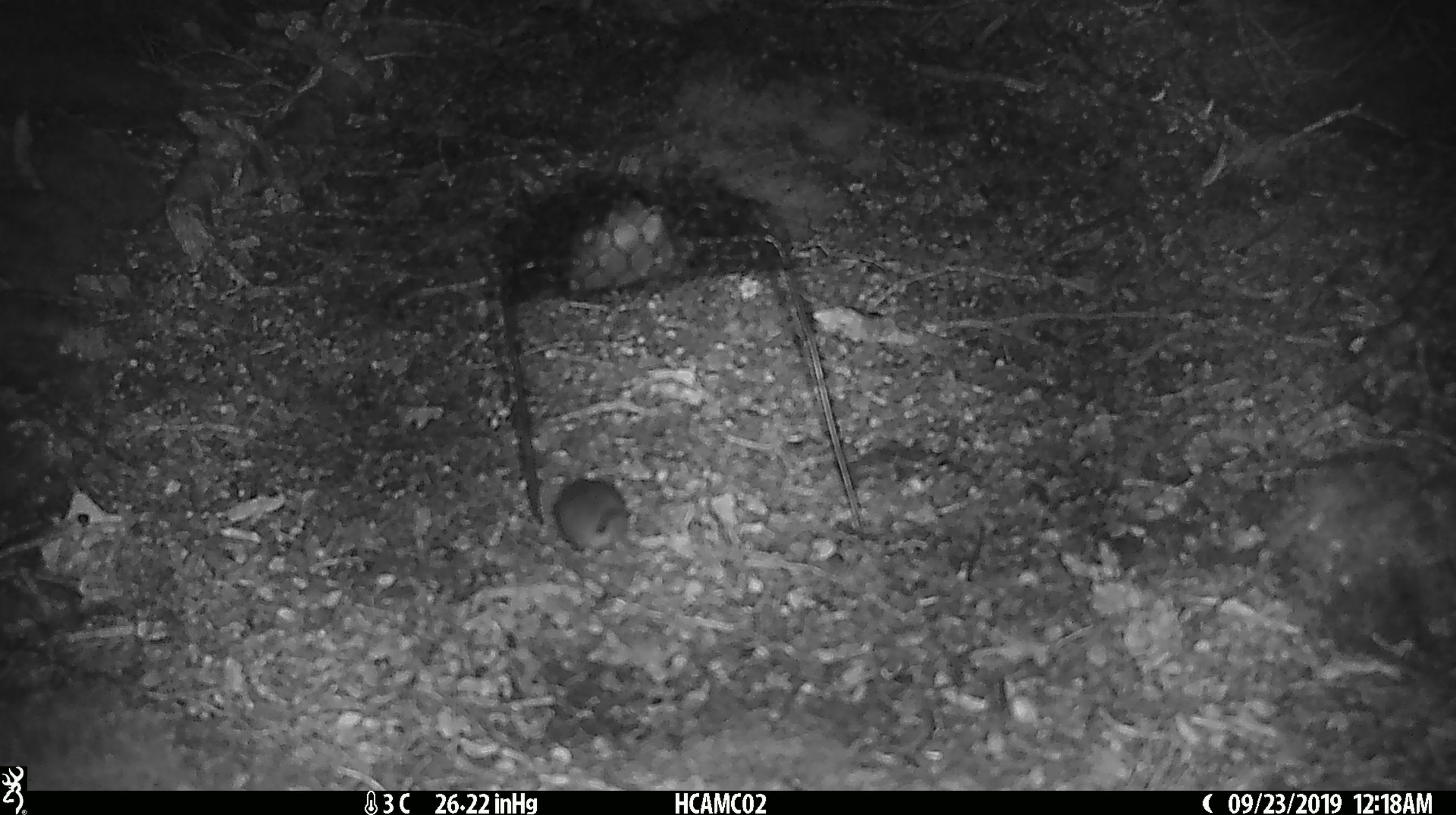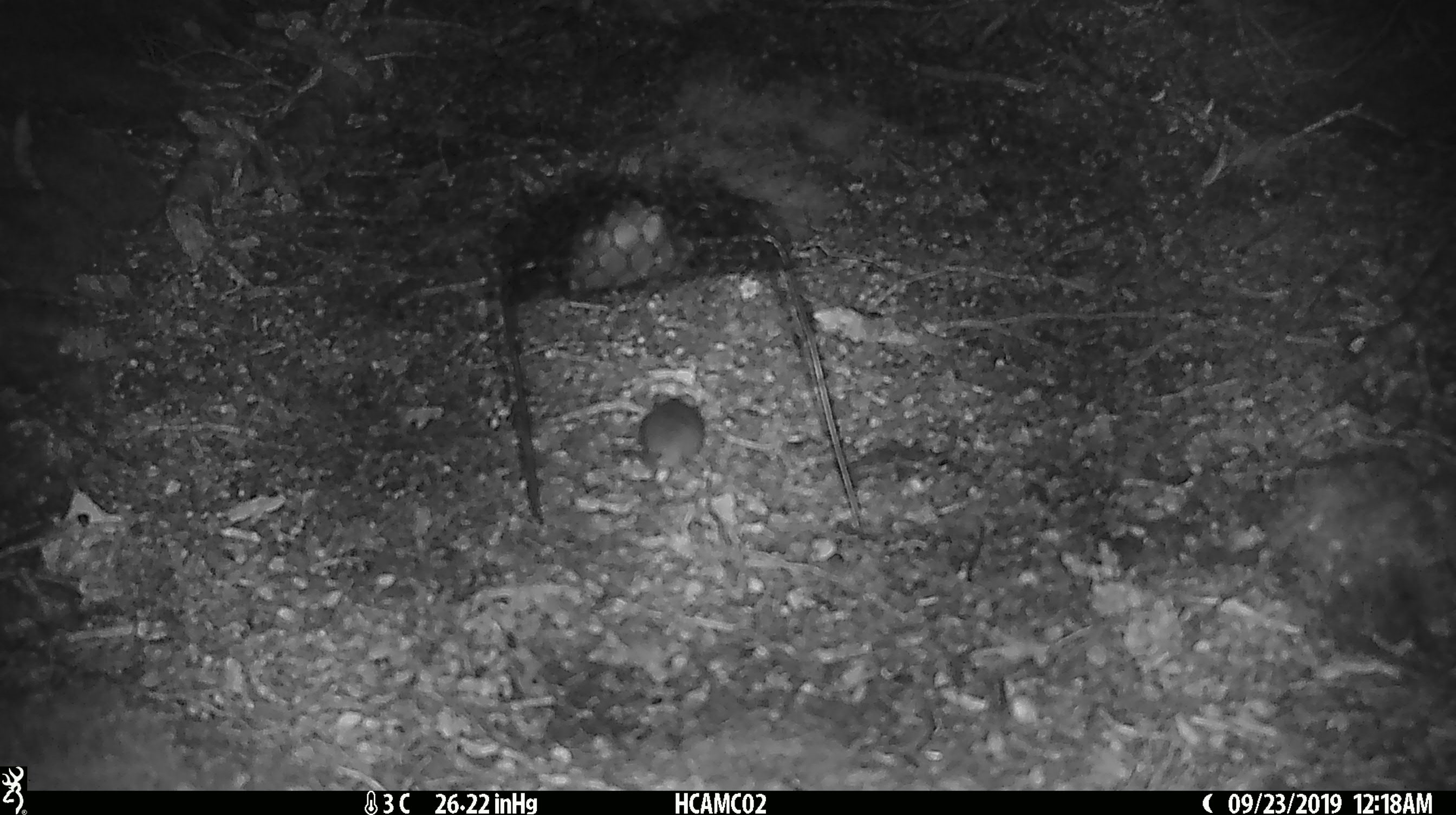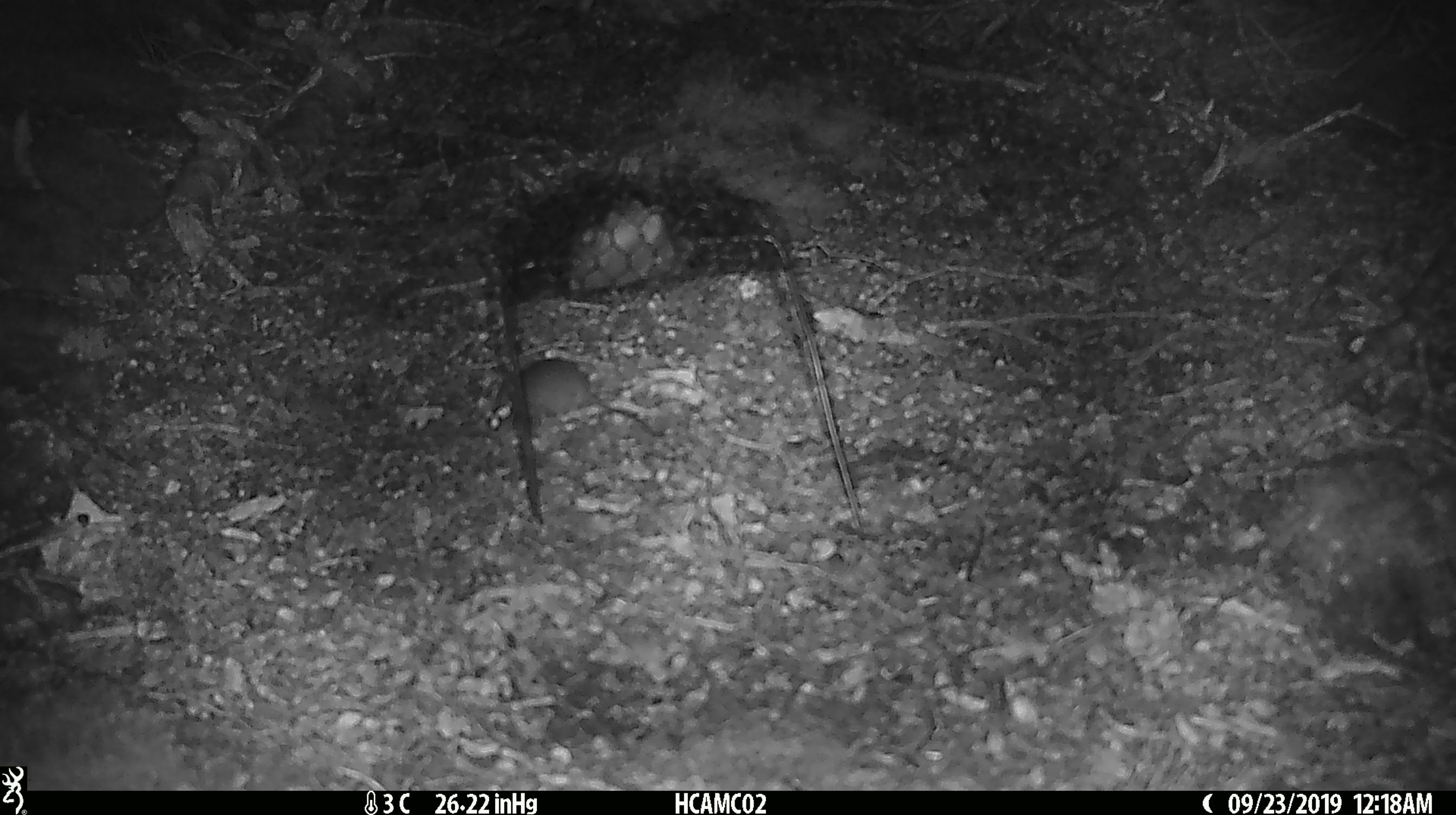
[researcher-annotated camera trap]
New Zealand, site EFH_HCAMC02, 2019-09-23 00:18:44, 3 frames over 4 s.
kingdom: Animalia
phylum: Chordata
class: Mammalia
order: Rodentia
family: Muridae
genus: Mus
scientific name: Mus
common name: mouse